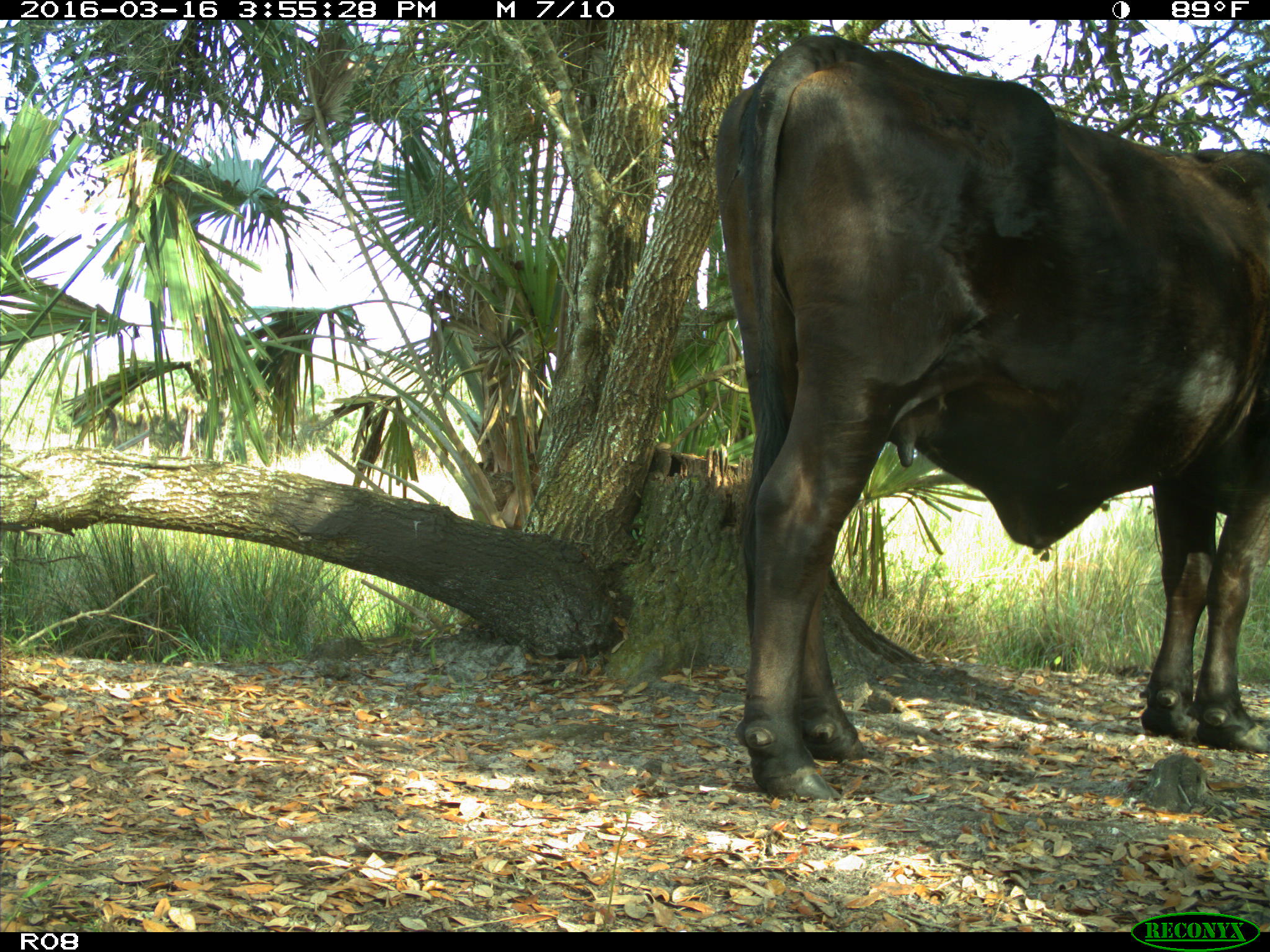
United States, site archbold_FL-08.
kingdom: Animalia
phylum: Chordata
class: Mammalia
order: Artiodactyla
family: Bovidae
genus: Bos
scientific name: Bos taurus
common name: domestic cow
Bos taurus (domestic cow).